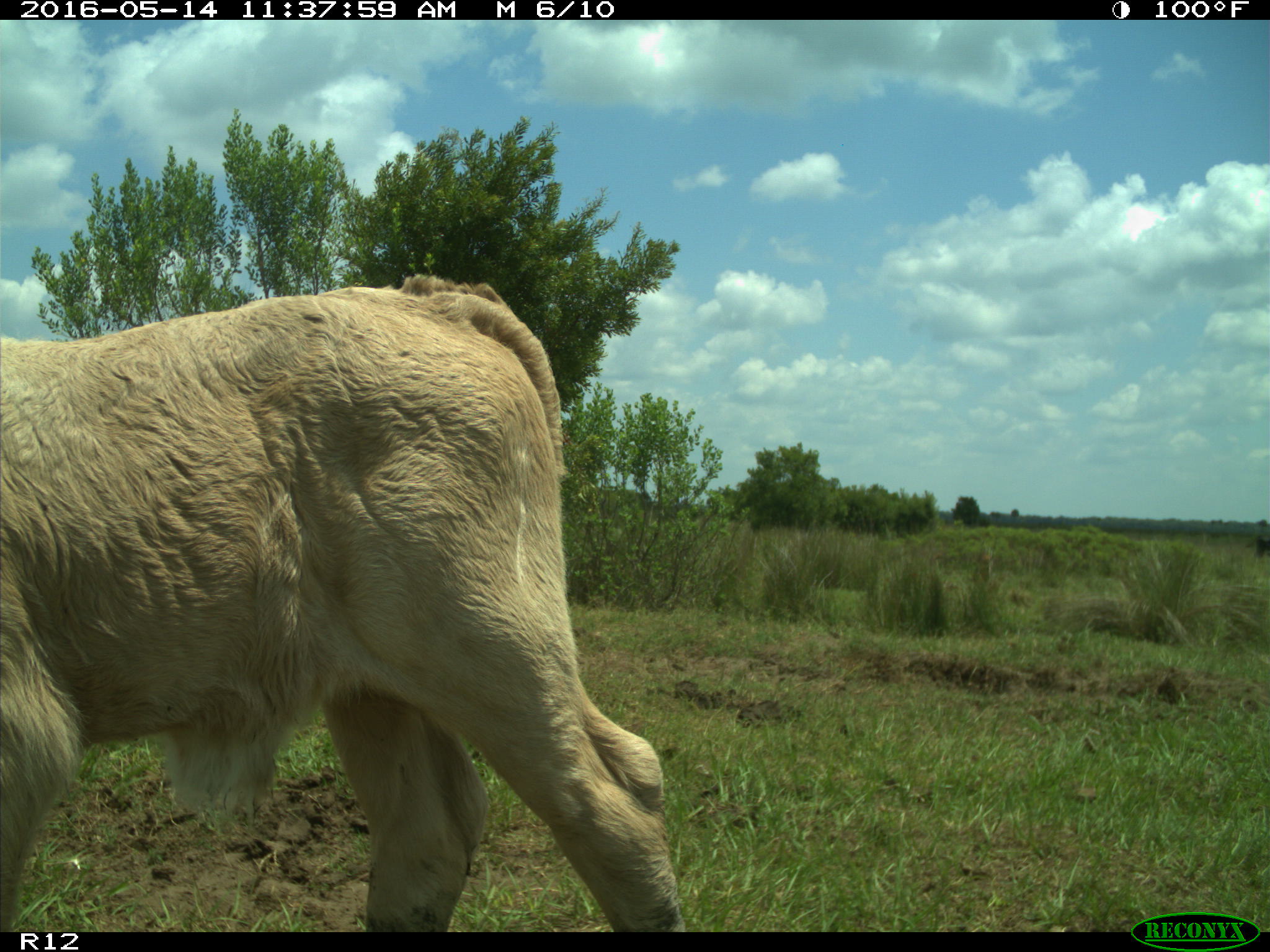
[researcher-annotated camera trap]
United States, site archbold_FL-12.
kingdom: Animalia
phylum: Chordata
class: Mammalia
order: Artiodactyla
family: Bovidae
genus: Bos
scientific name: Bos taurus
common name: domestic cow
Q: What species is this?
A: Bos taurus (domestic cow).